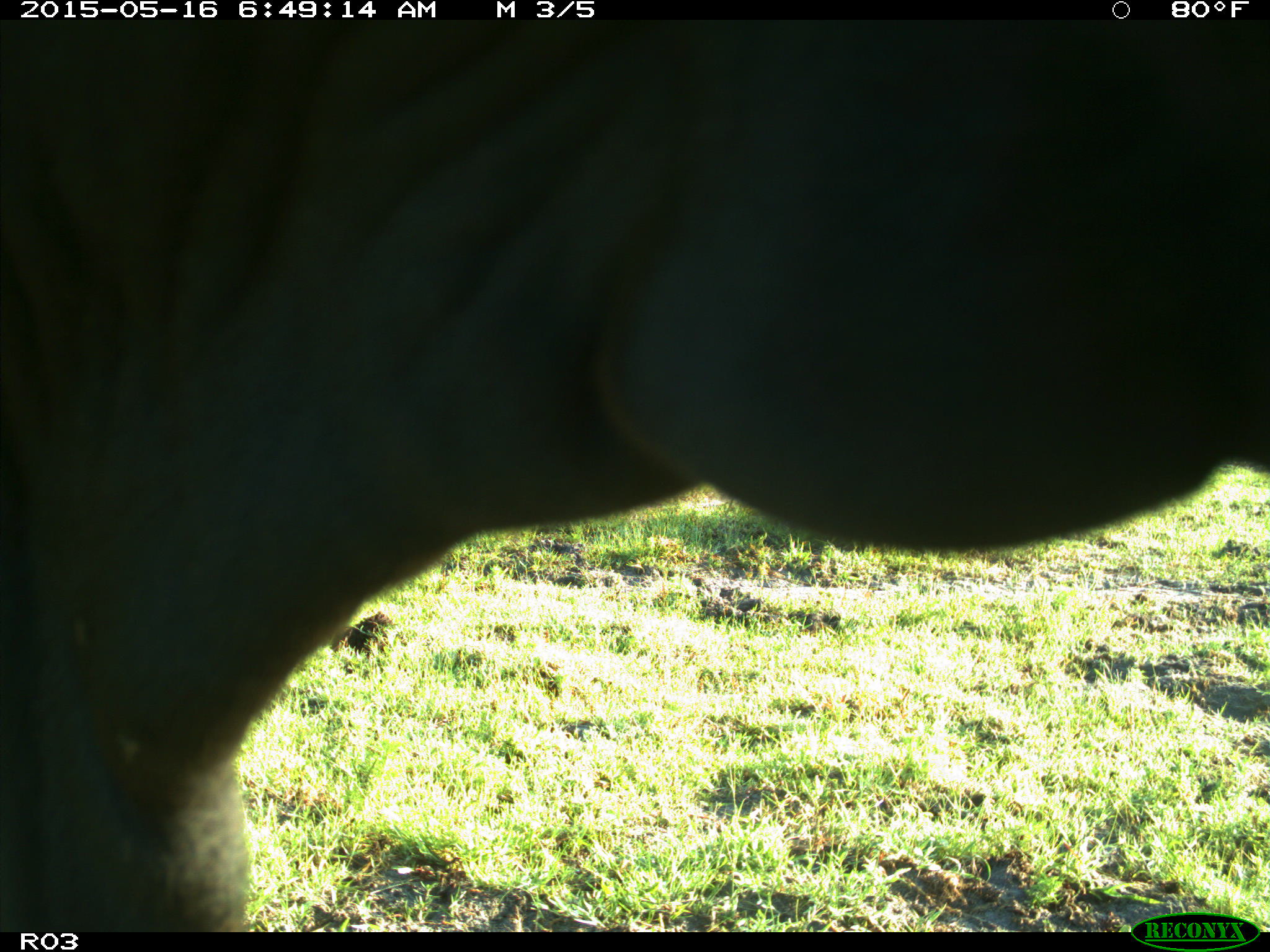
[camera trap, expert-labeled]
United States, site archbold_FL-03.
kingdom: Animalia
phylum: Chordata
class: Mammalia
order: Artiodactyla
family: Bovidae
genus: Bos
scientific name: Bos taurus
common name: domestic cow